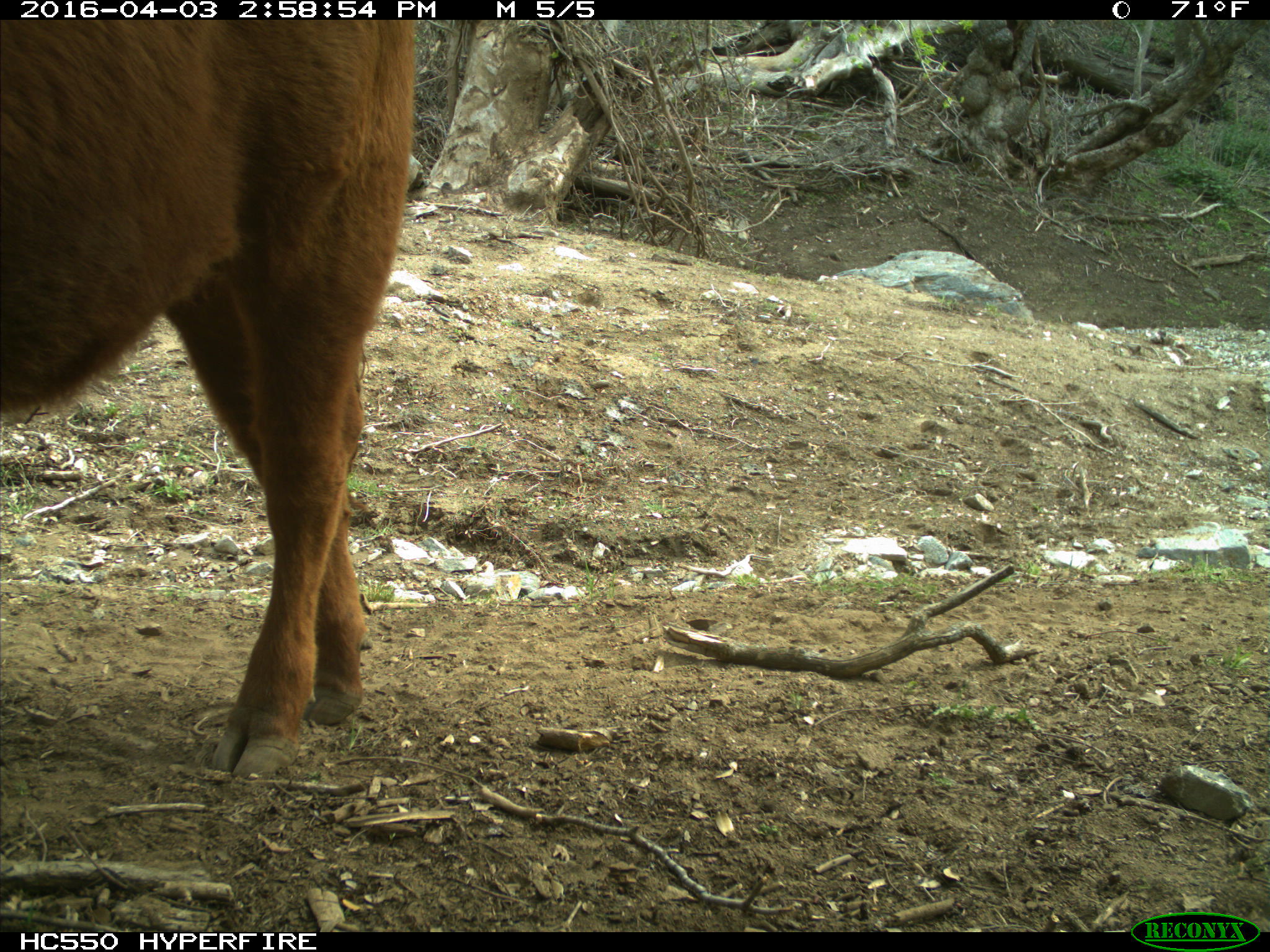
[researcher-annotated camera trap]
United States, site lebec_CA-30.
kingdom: Animalia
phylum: Chordata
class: Mammalia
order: Artiodactyla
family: Bovidae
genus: Bos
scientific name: Bos taurus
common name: domestic cow